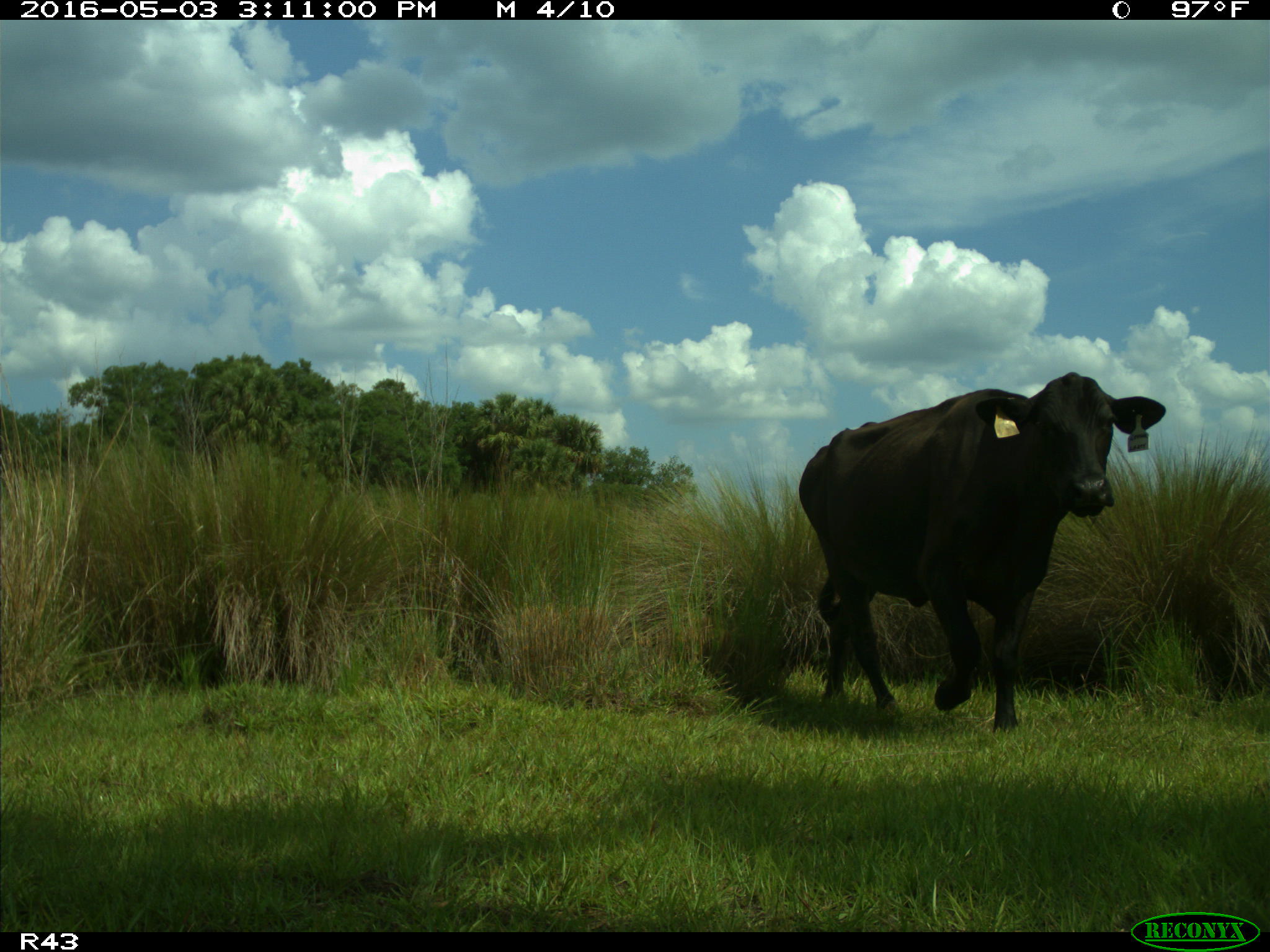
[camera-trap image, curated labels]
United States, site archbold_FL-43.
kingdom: Animalia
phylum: Chordata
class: Mammalia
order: Artiodactyla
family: Bovidae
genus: Bos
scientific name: Bos taurus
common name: domestic cow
Bos taurus (domestic cow).